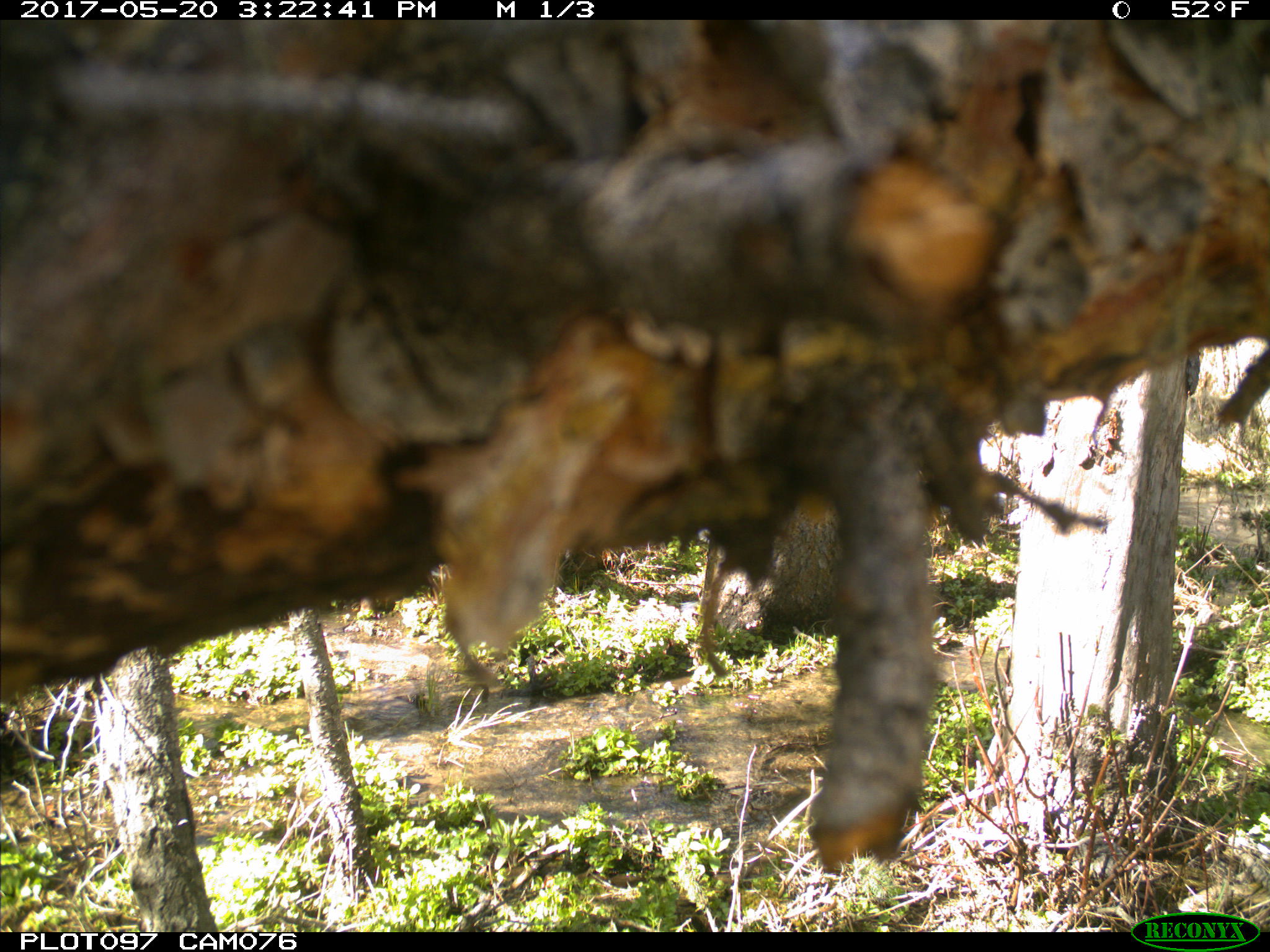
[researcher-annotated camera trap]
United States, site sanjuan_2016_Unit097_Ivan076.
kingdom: Animalia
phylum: Chordata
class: Mammalia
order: Artiodactyla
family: Cervidae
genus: Cervus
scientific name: Cervus elaphus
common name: red deer